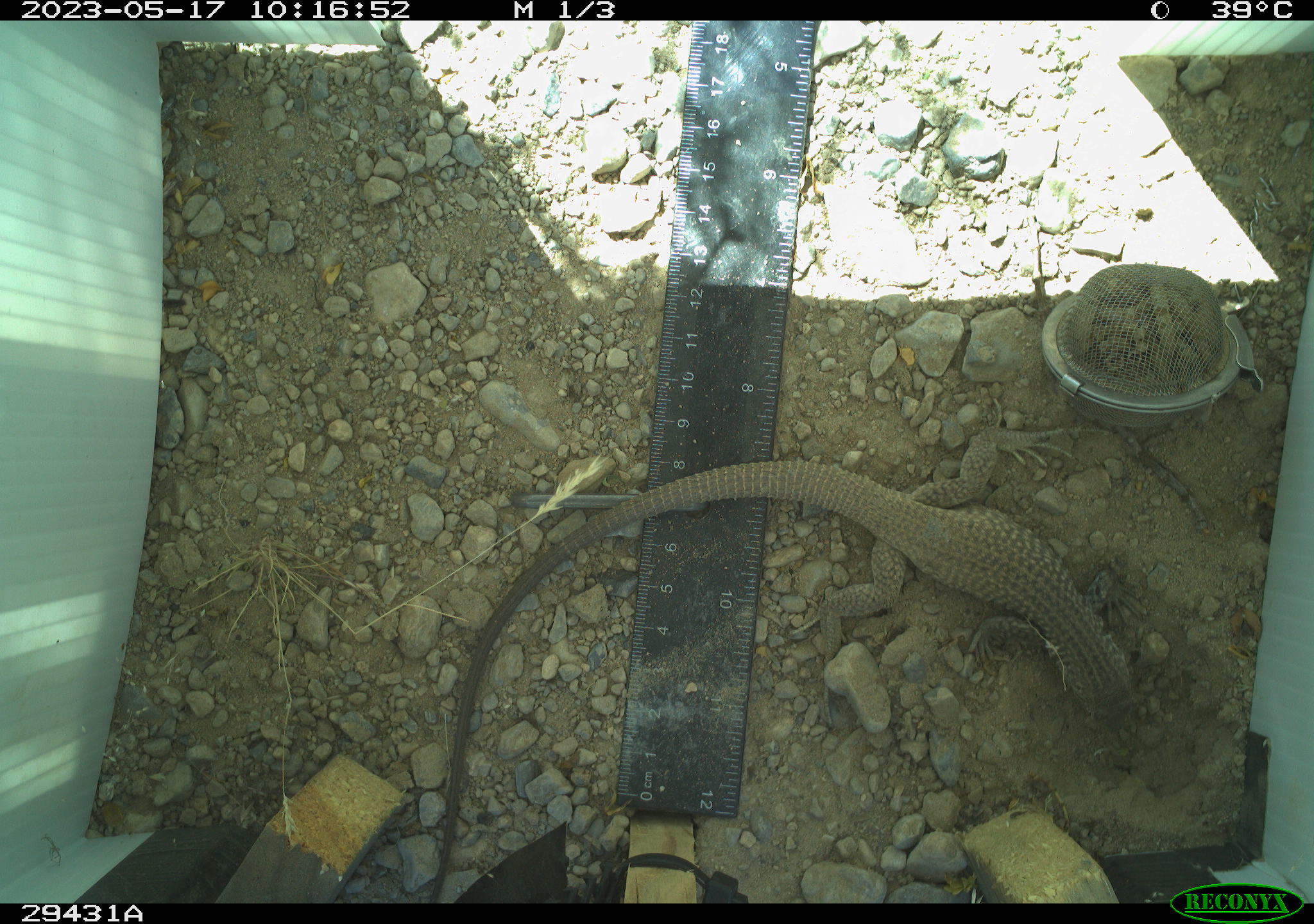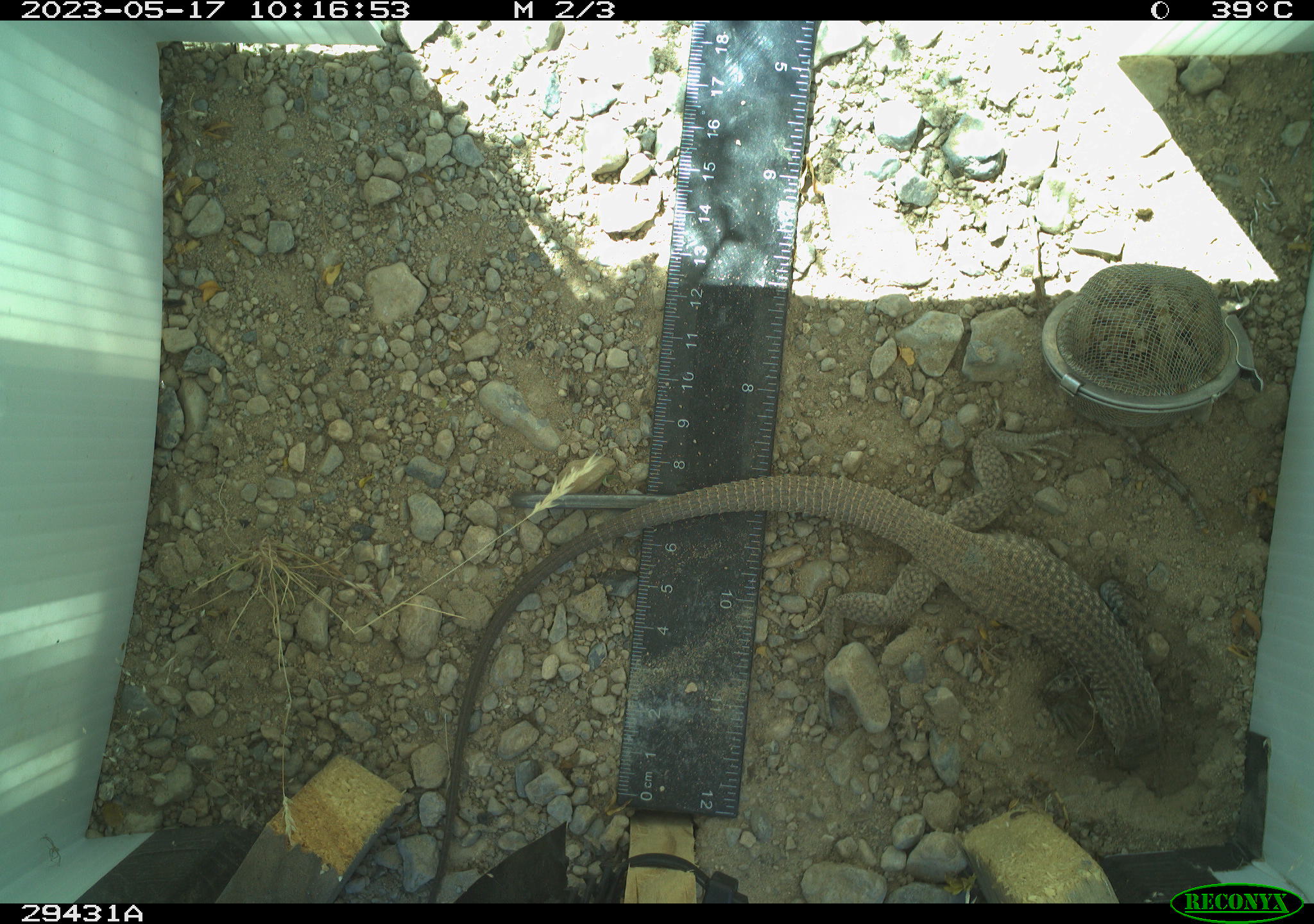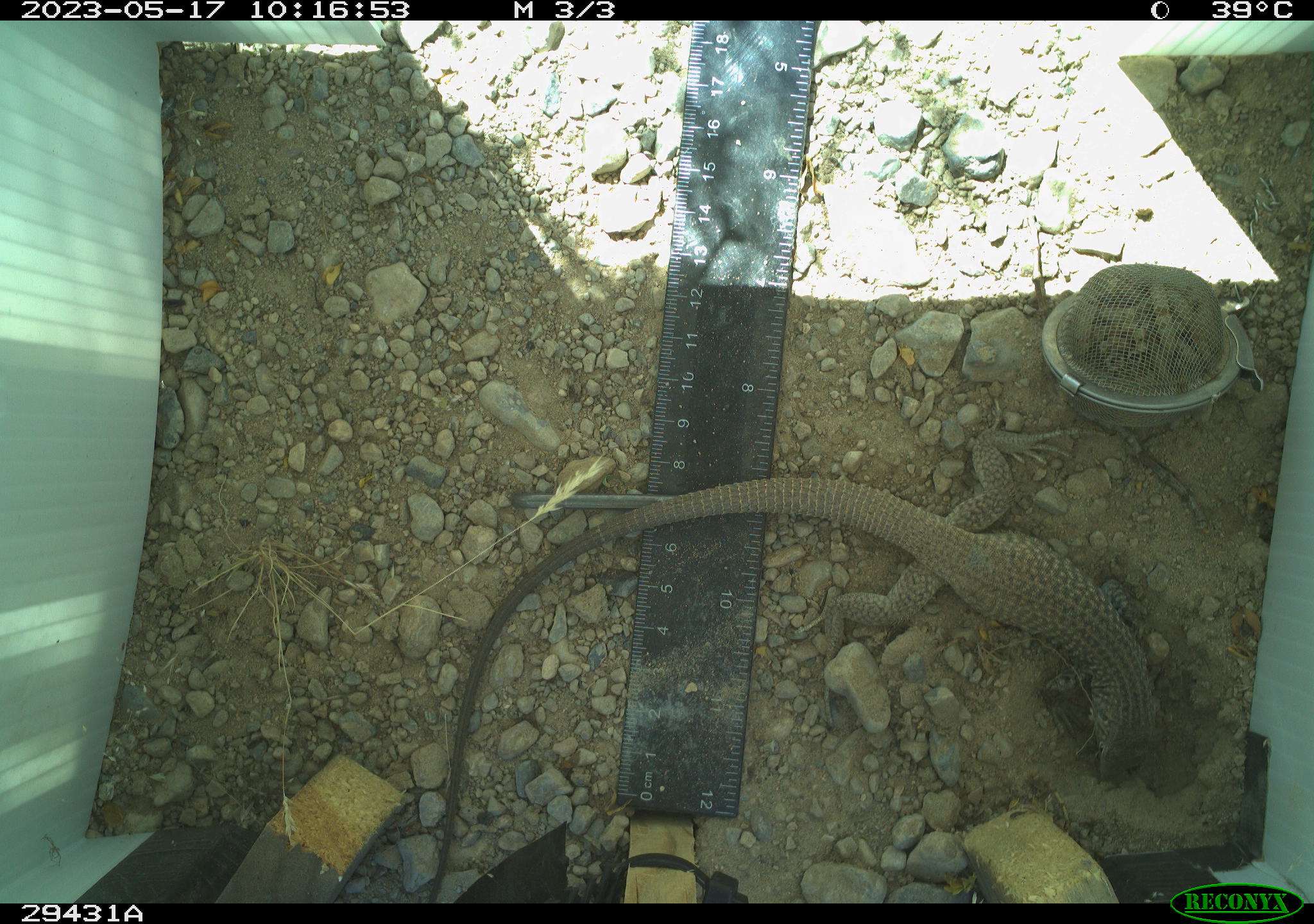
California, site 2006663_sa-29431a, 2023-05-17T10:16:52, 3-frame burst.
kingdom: Animalia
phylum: Chordata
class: Reptilia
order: Squamata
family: Teiidae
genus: Aspidoscelis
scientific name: Aspidoscelis tigris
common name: western whiptail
Western whiptail (Aspidoscelis tigris).